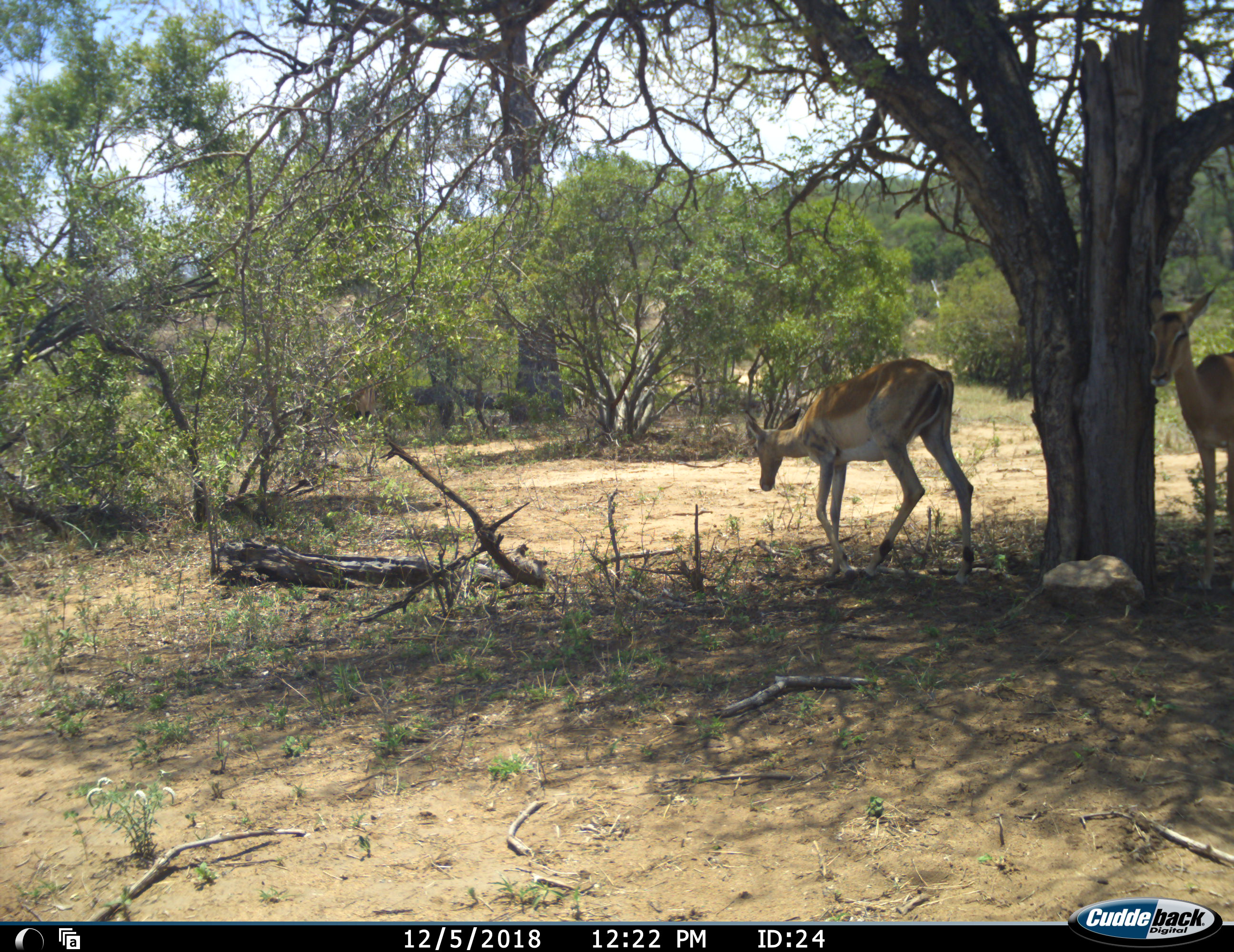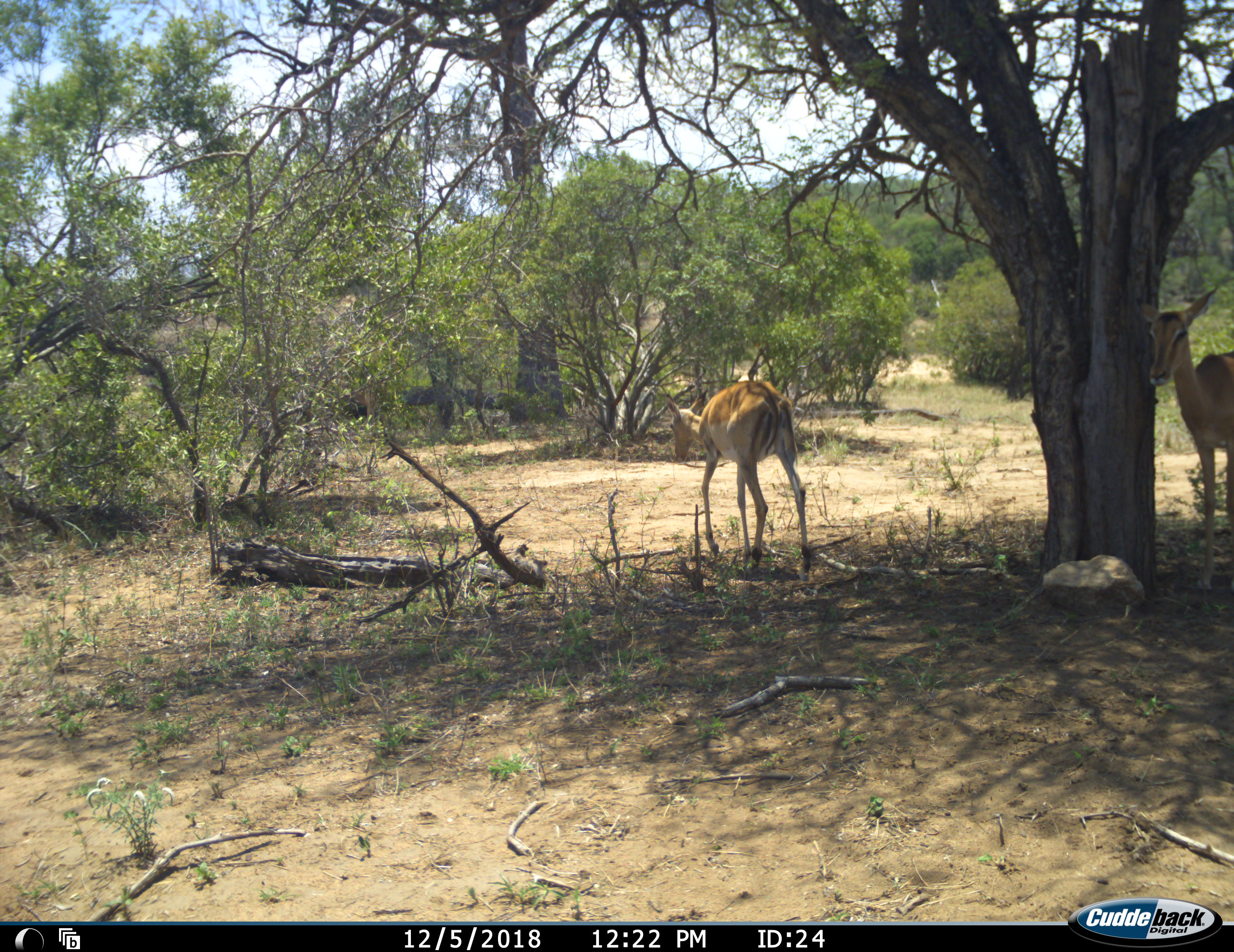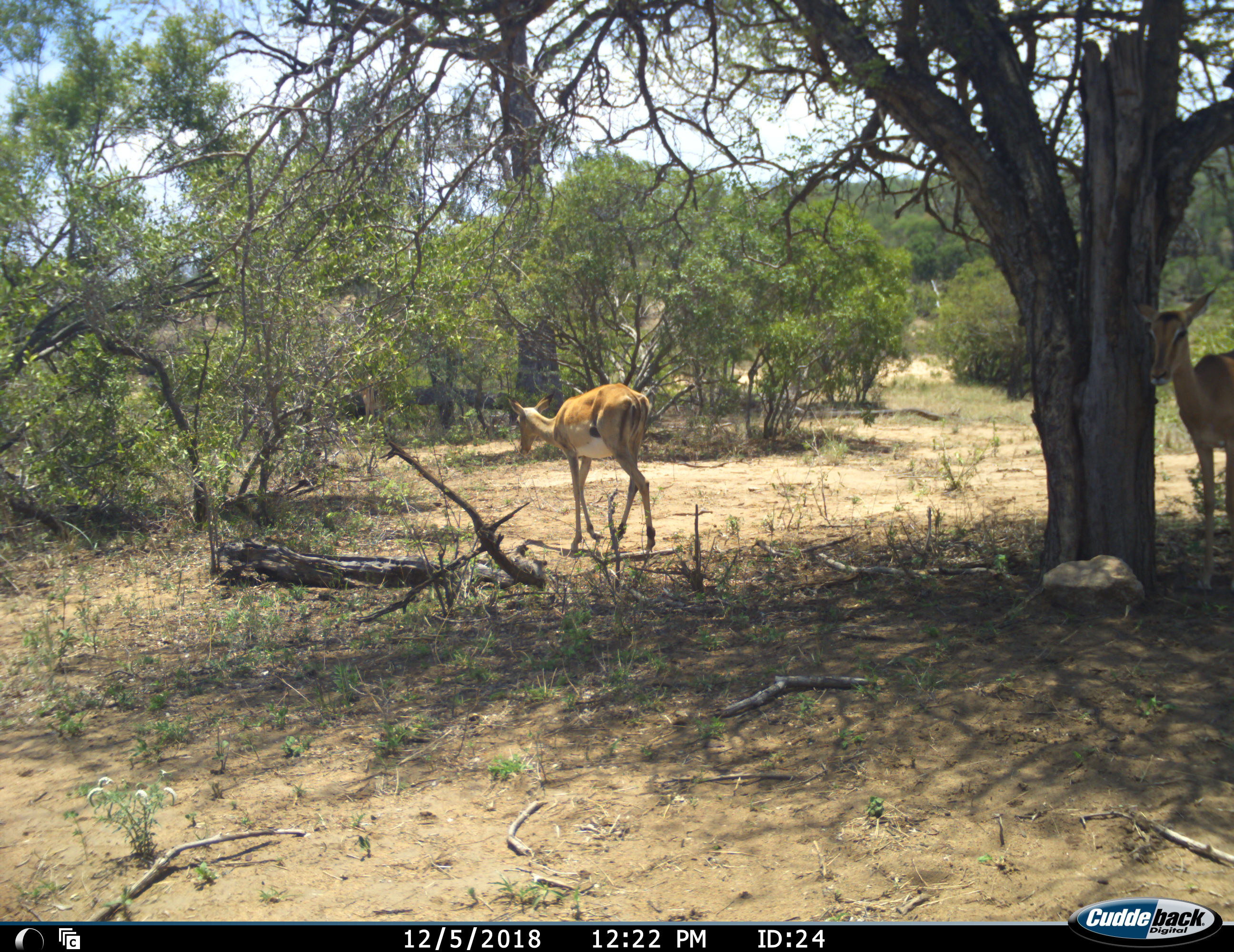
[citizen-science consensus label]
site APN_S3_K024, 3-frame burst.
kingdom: Animalia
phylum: Chordata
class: Mammalia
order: Artiodactyla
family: Bovidae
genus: Aepyceros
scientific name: Aepyceros melampus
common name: impala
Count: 2.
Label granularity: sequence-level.